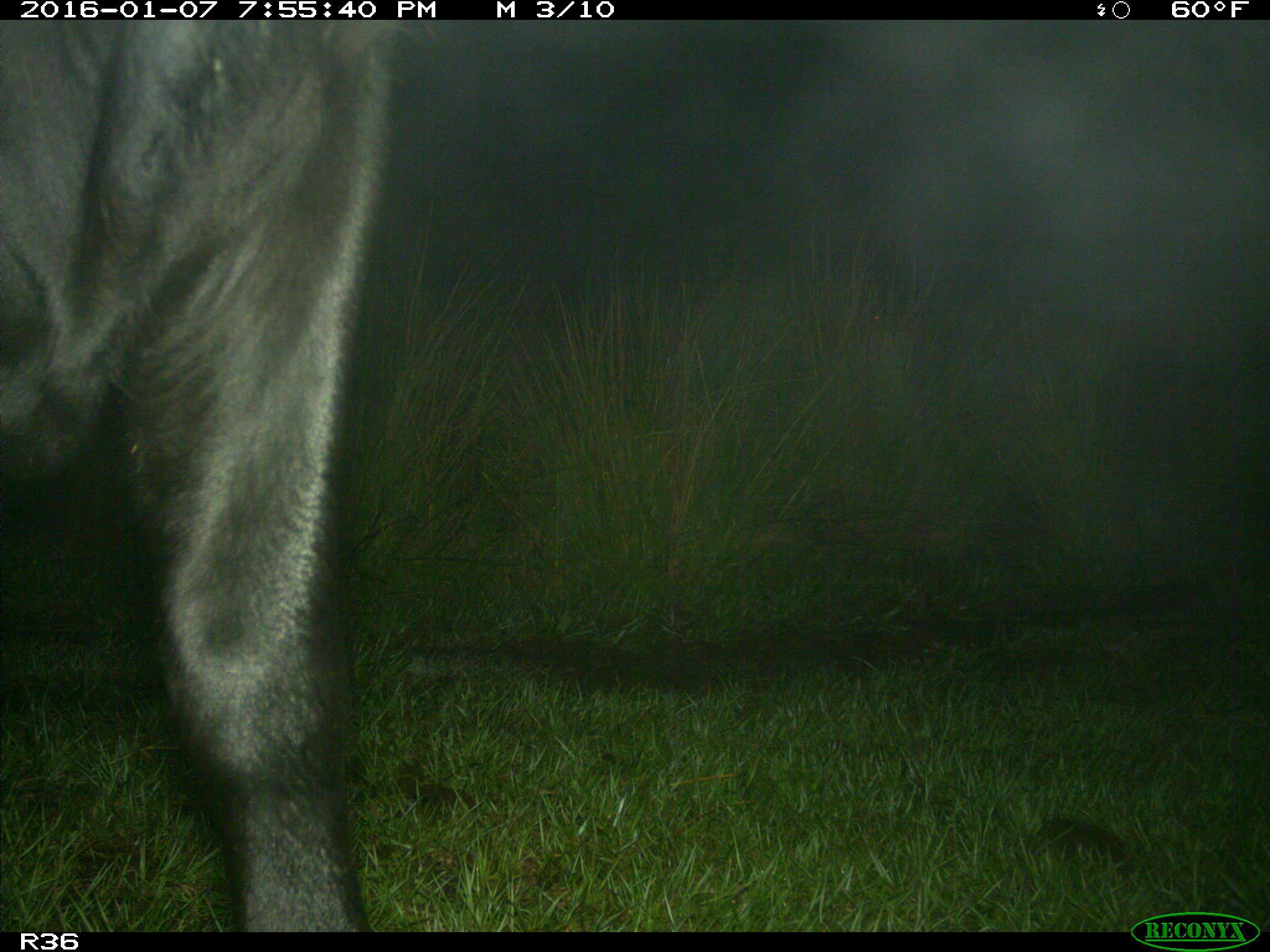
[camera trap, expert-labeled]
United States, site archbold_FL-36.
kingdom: Animalia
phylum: Chordata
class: Mammalia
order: Artiodactyla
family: Bovidae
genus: Bos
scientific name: Bos taurus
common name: domestic cow